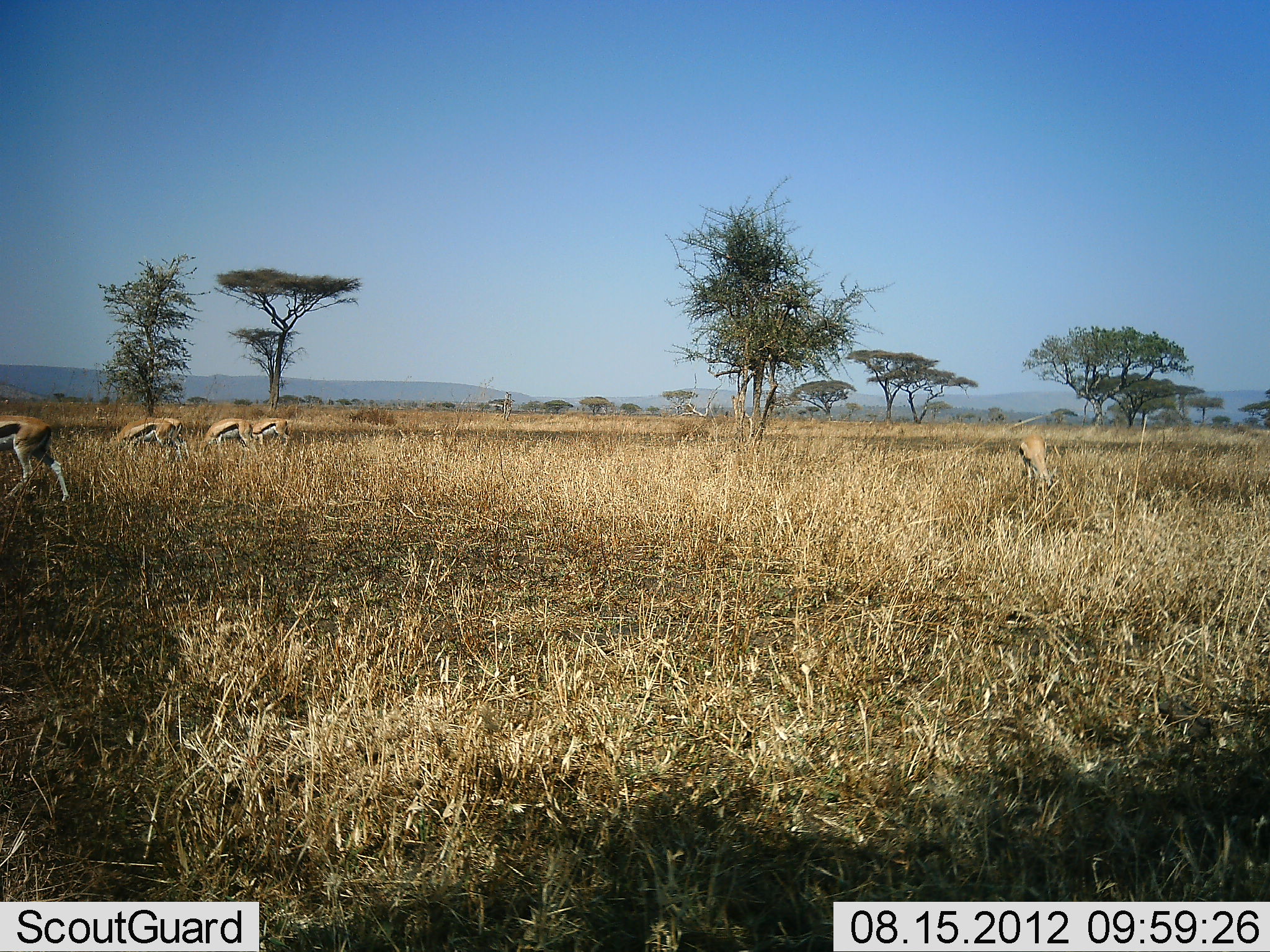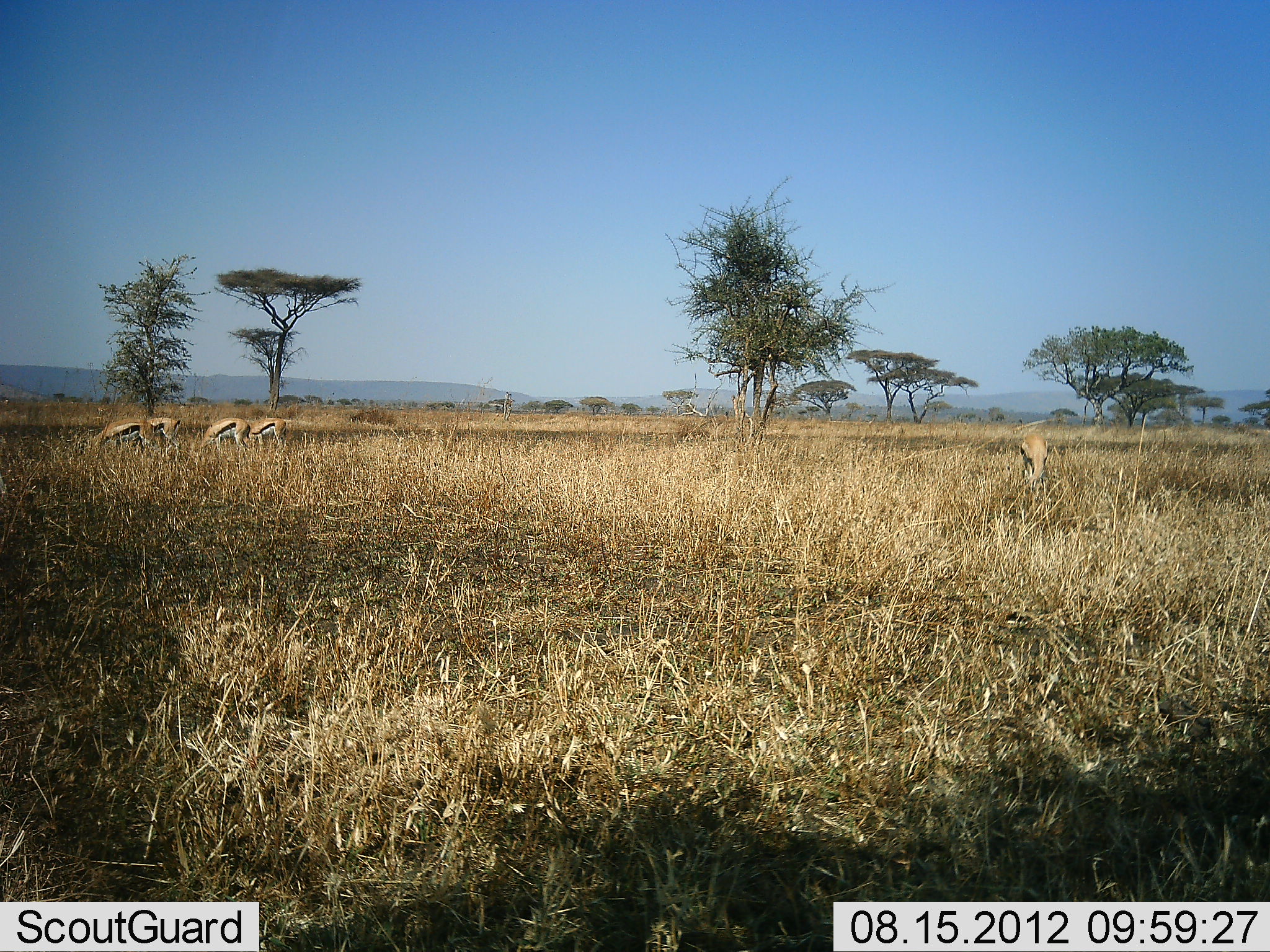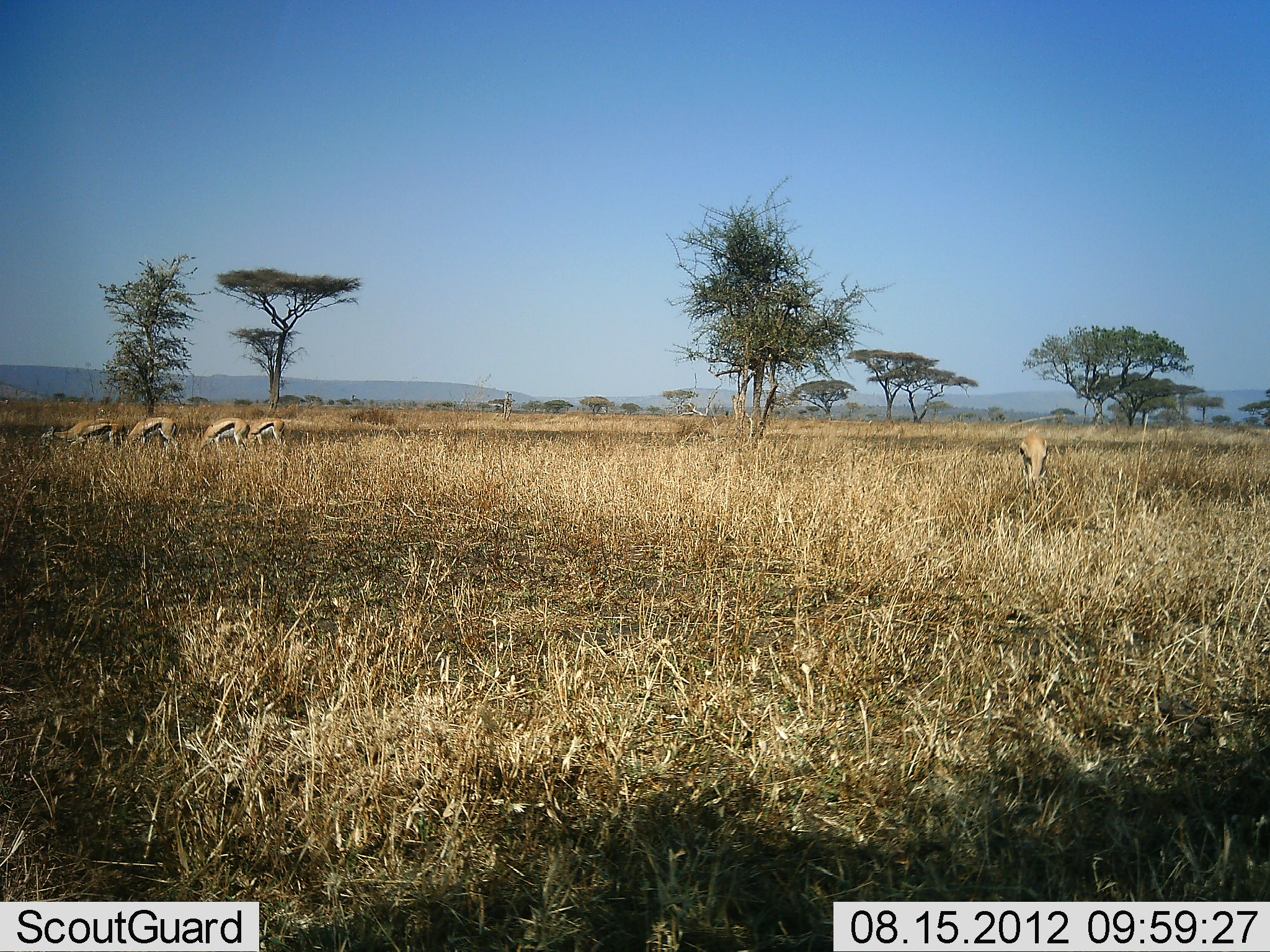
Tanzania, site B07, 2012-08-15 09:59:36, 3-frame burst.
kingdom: Animalia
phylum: Chordata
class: Mammalia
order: Artiodactyla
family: Bovidae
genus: Eudorcas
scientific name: Eudorcas thomsonii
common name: thomson's gazelle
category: gazellethomsons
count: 6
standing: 40%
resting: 0%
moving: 30%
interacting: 0%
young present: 0%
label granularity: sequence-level